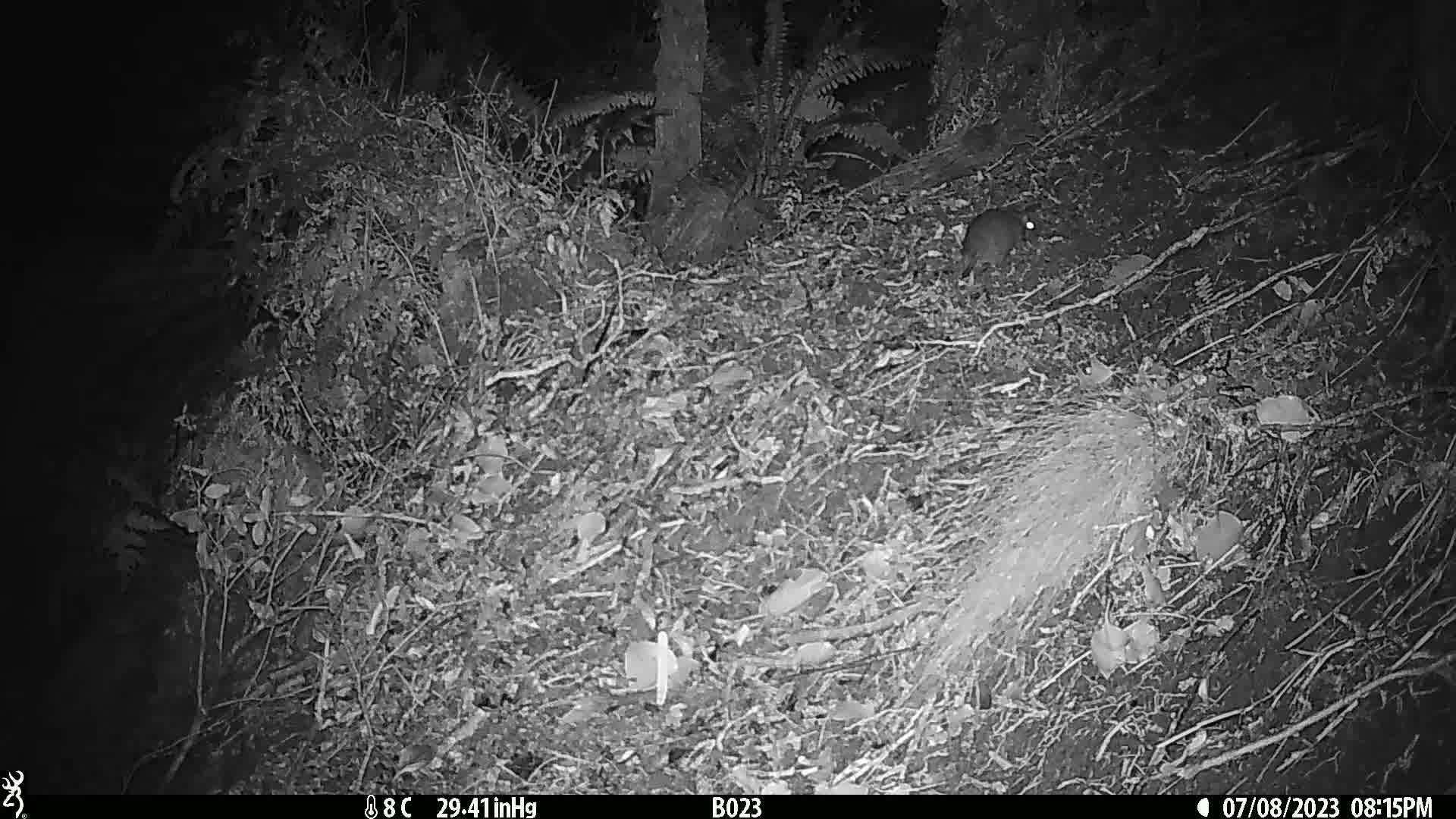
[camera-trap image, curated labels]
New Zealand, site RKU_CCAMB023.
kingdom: Animalia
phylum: Chordata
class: Mammalia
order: Rodentia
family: Muridae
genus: Rattus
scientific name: Rattus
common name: rat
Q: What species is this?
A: Rat (Rattus).